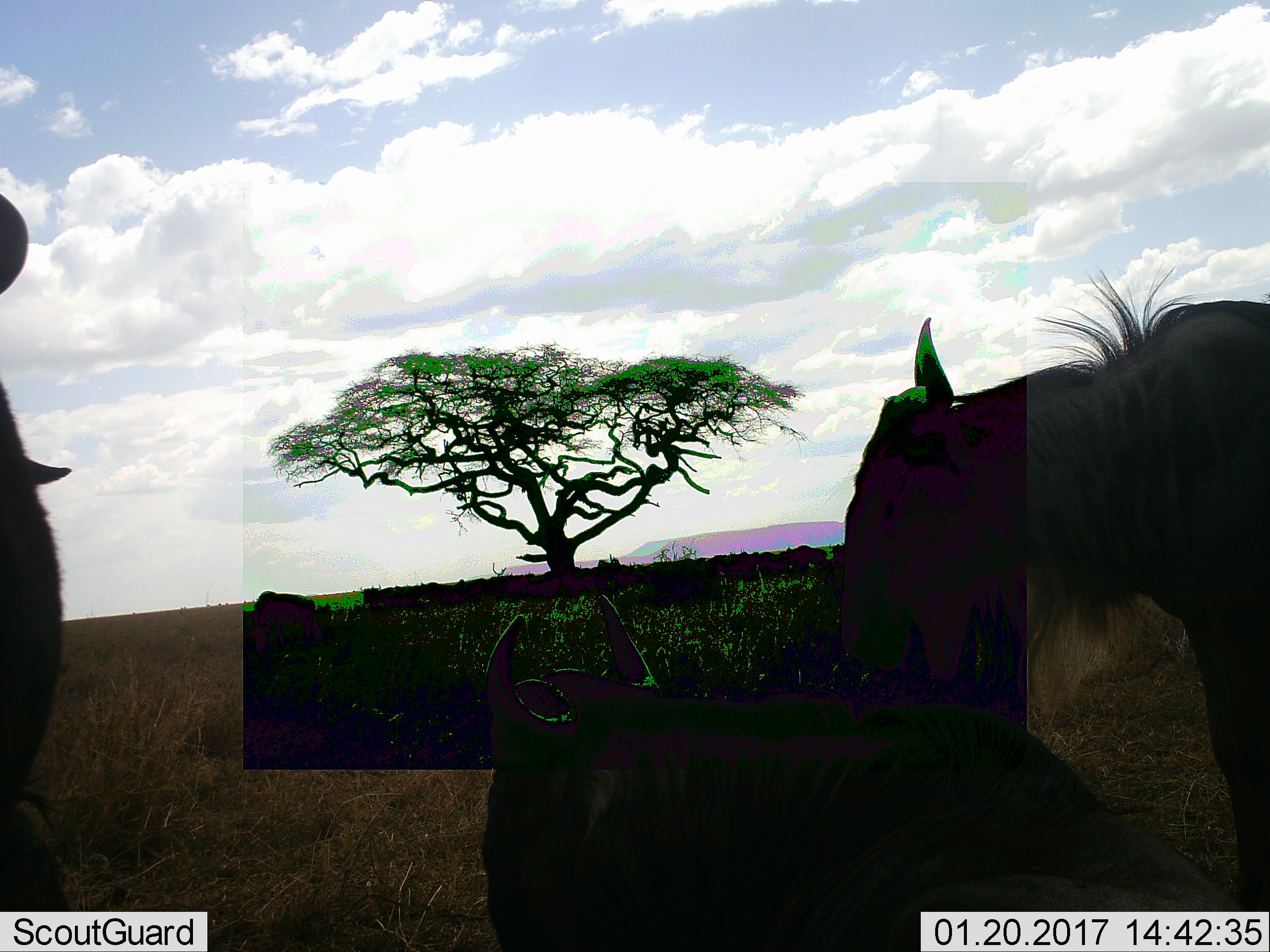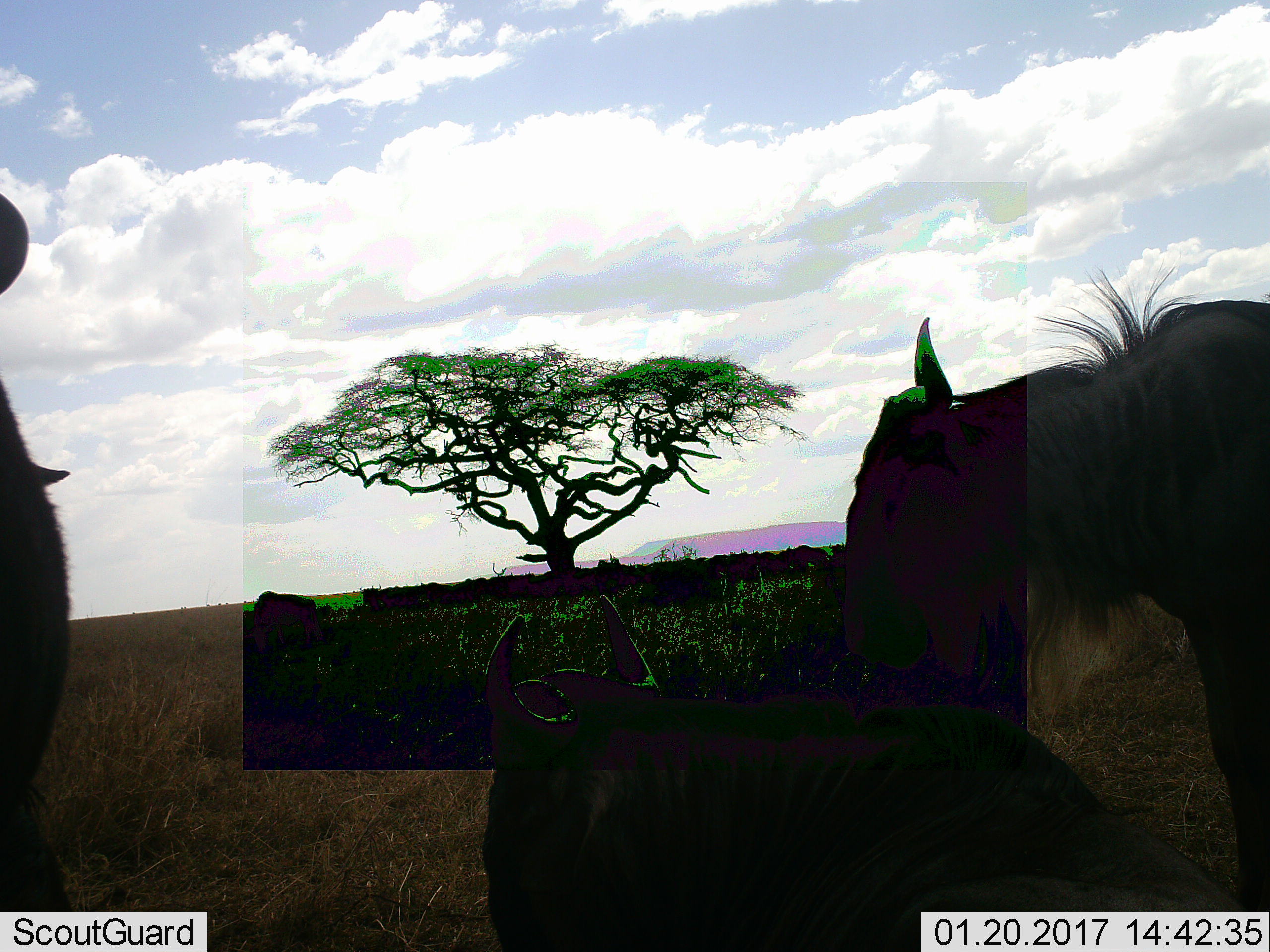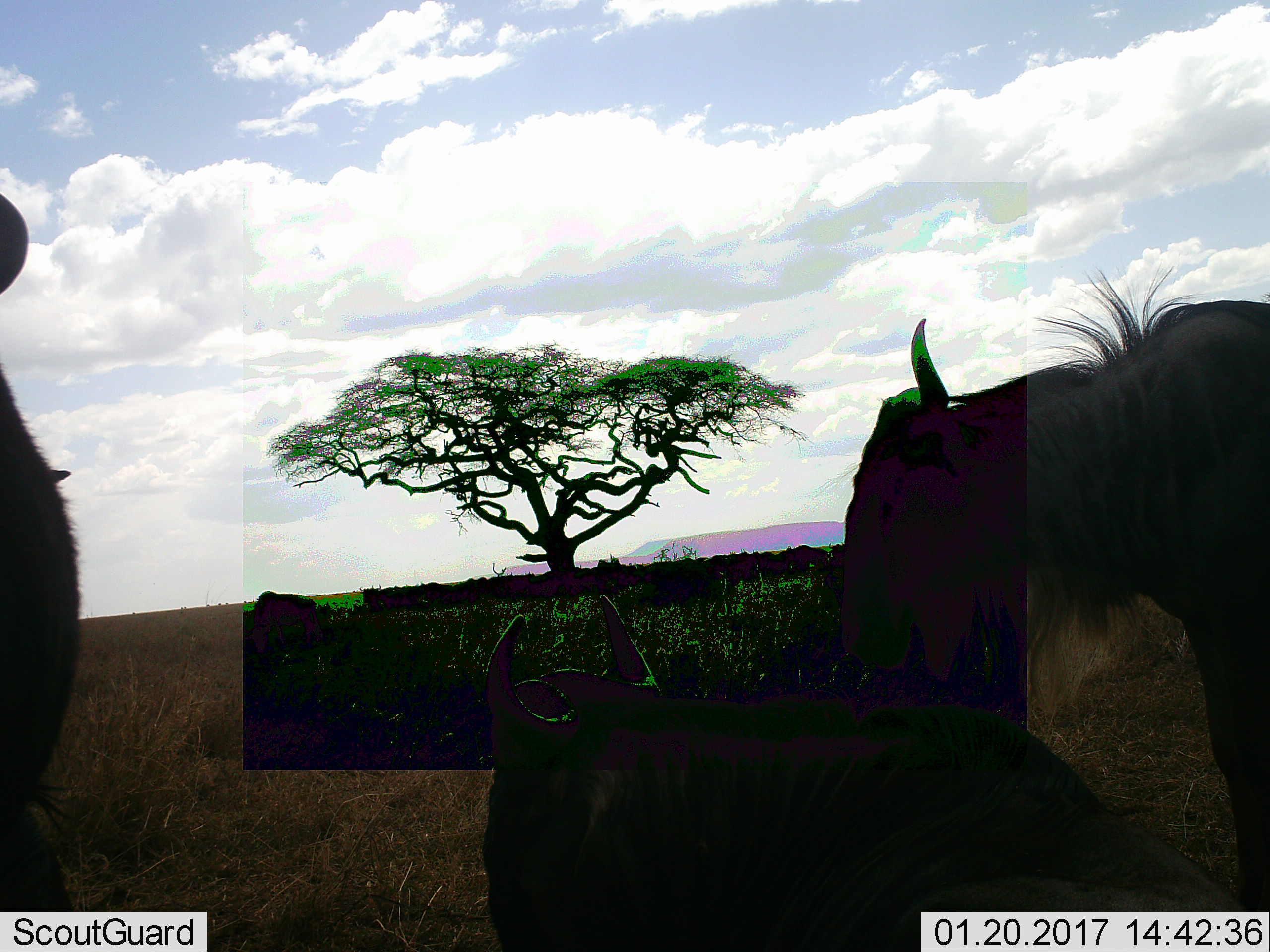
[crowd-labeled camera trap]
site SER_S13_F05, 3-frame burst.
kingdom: Animalia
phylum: Chordata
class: Mammalia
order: Artiodactyla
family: Bovidae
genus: Connochaetes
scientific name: Connochaetes taurinus taurinus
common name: blue wildebeest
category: wildebeestblue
Wildebeestblue (blue wildebeest) (Connochaetes taurinus taurinus), count 4. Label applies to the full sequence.